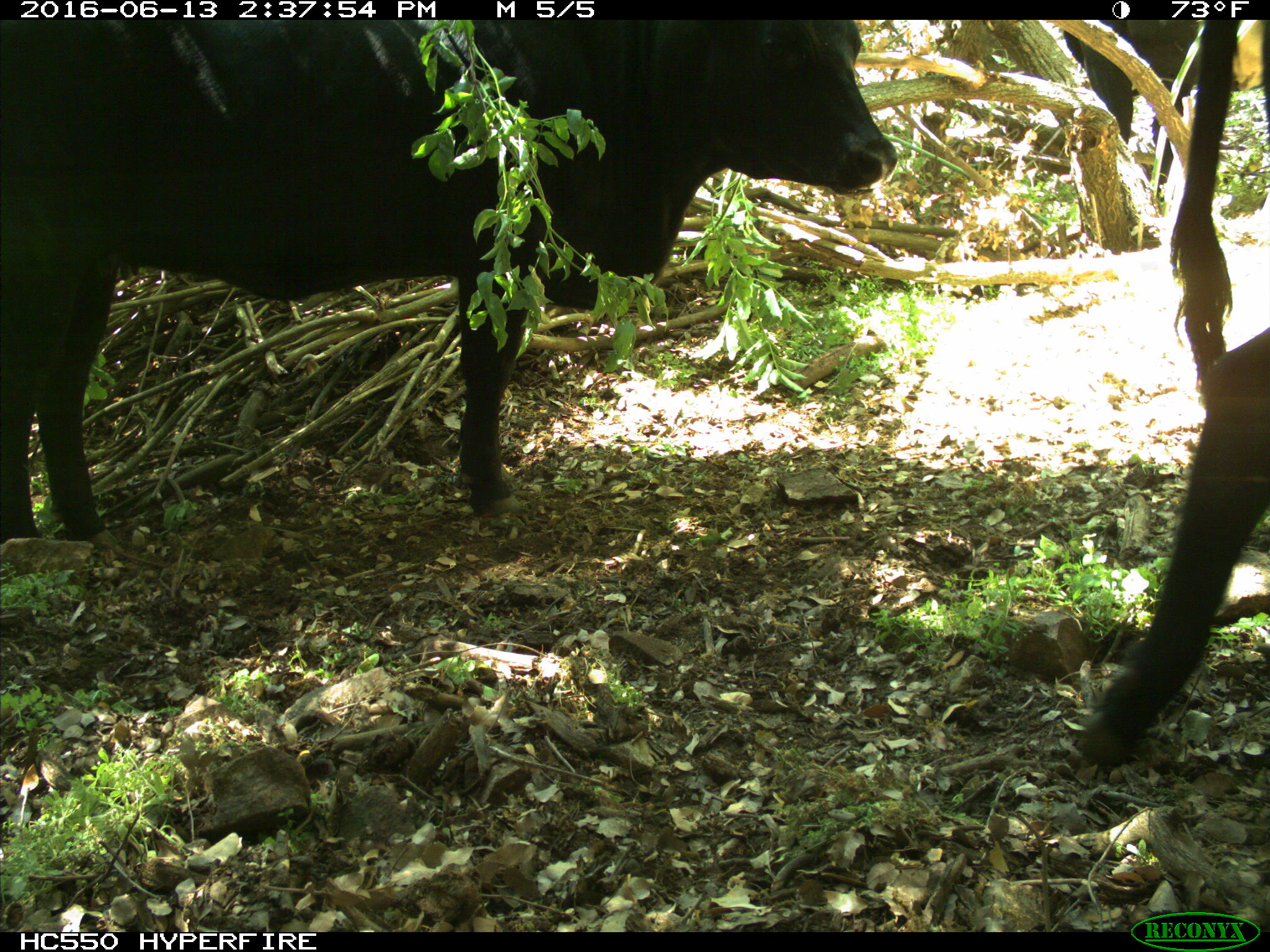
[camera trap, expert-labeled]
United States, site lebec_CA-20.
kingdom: Animalia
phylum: Chordata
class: Mammalia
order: Artiodactyla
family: Bovidae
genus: Bos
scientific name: Bos taurus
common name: domestic cow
Bos taurus (domestic cow).